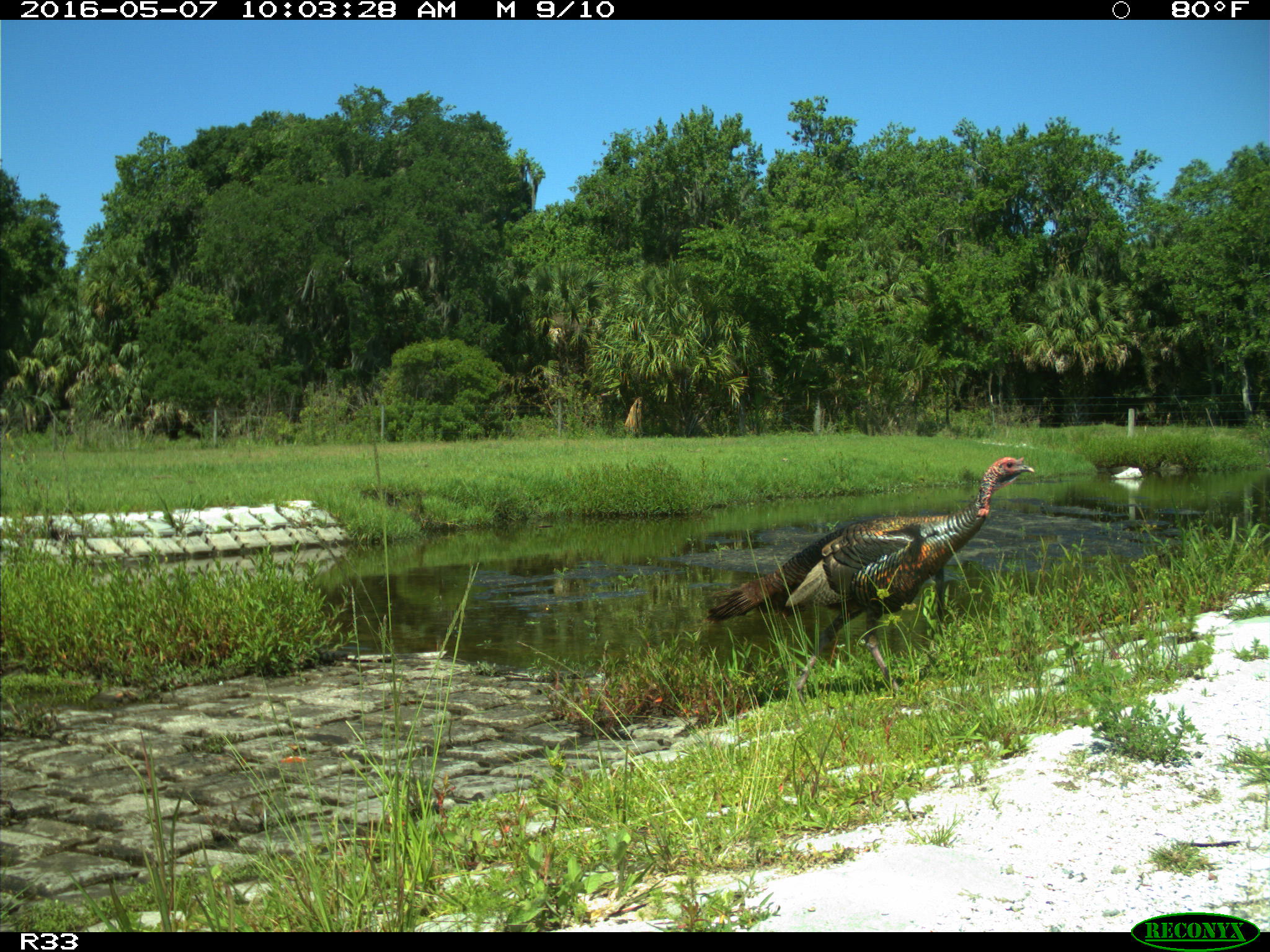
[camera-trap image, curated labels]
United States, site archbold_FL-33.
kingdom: Animalia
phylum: Chordata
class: Aves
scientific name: Aves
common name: birds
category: unidentified bird